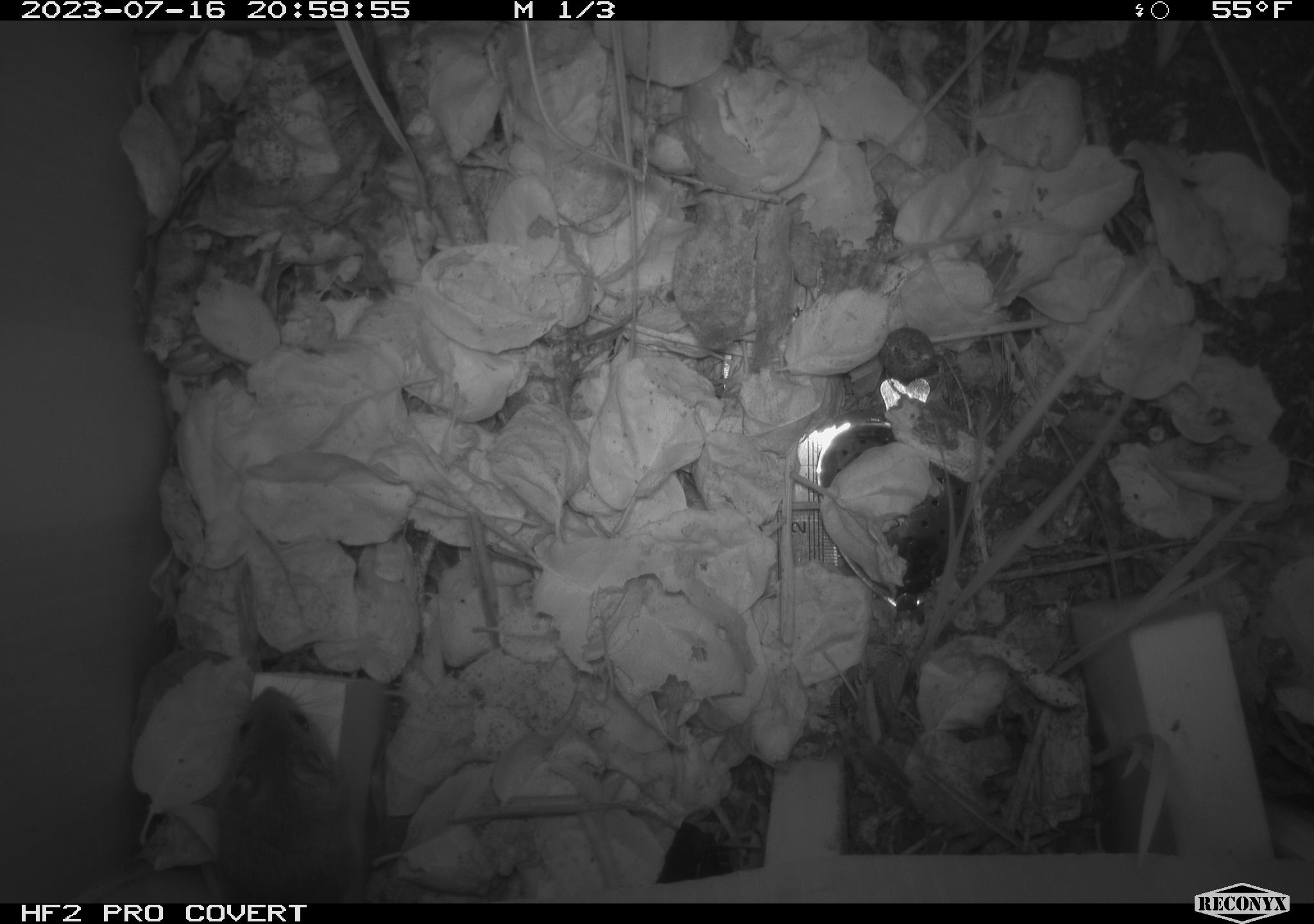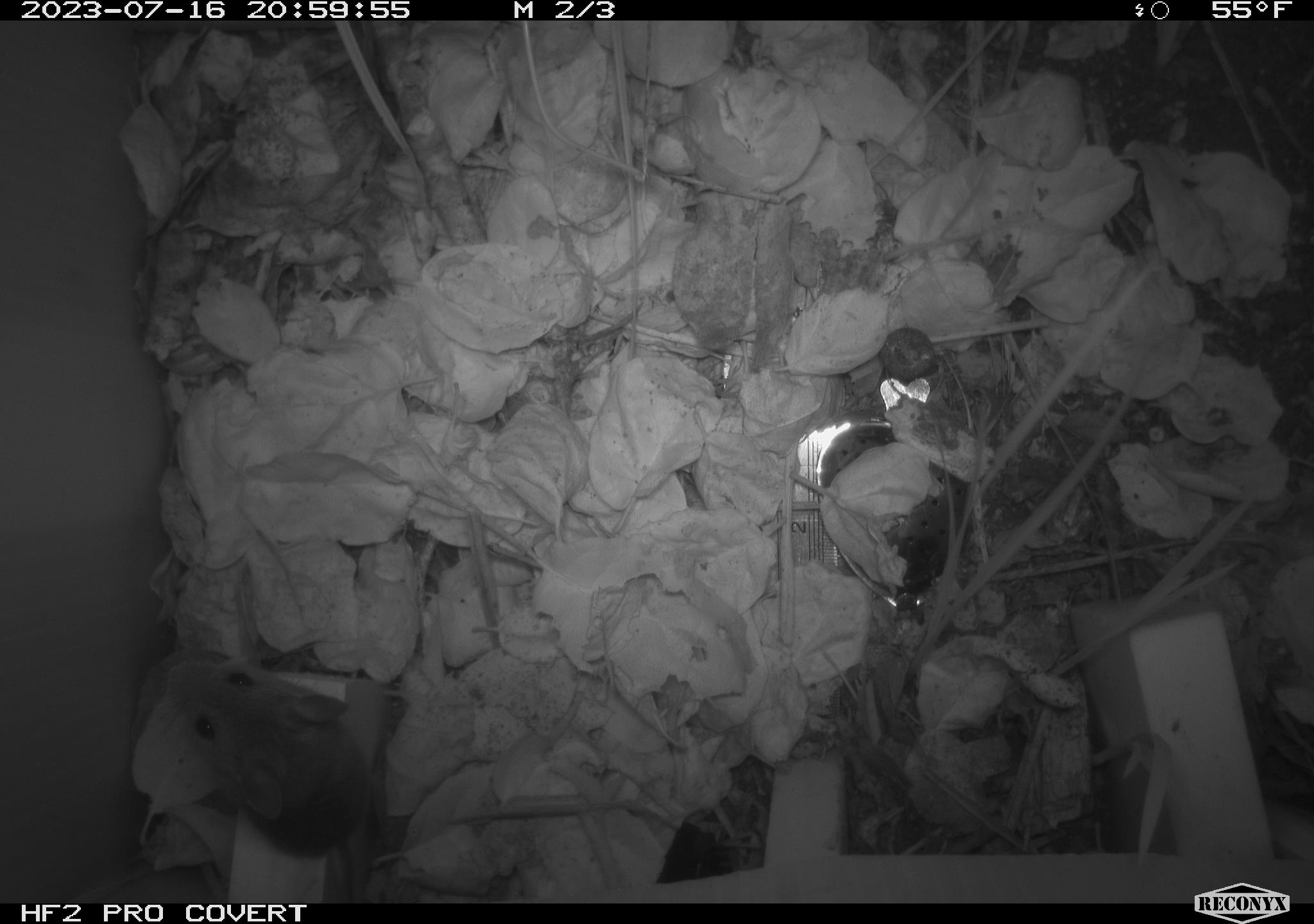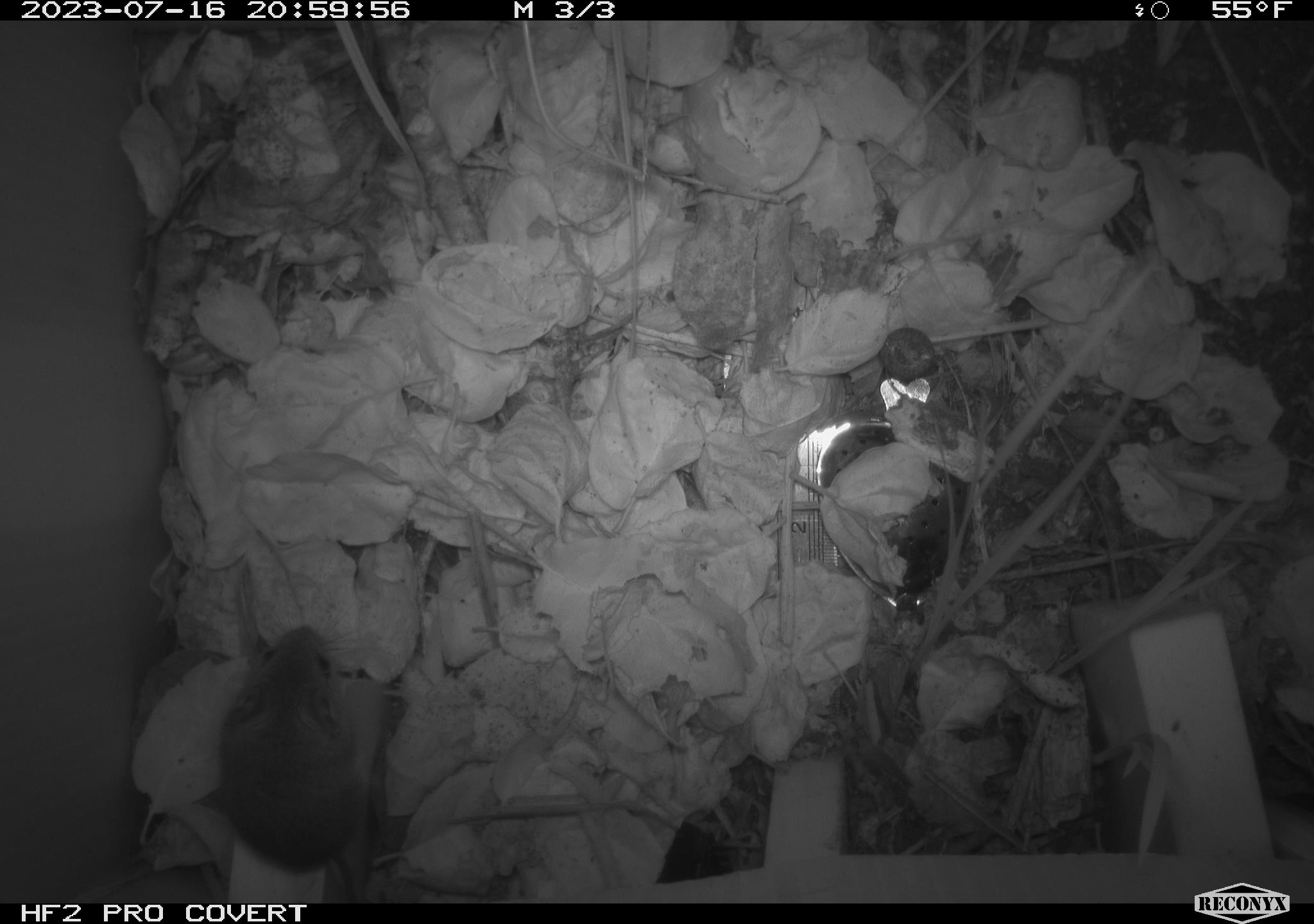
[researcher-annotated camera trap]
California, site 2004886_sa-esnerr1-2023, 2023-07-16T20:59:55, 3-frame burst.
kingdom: Animalia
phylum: Chordata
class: Mammalia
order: Rodentia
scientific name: Rodentia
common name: mouse species